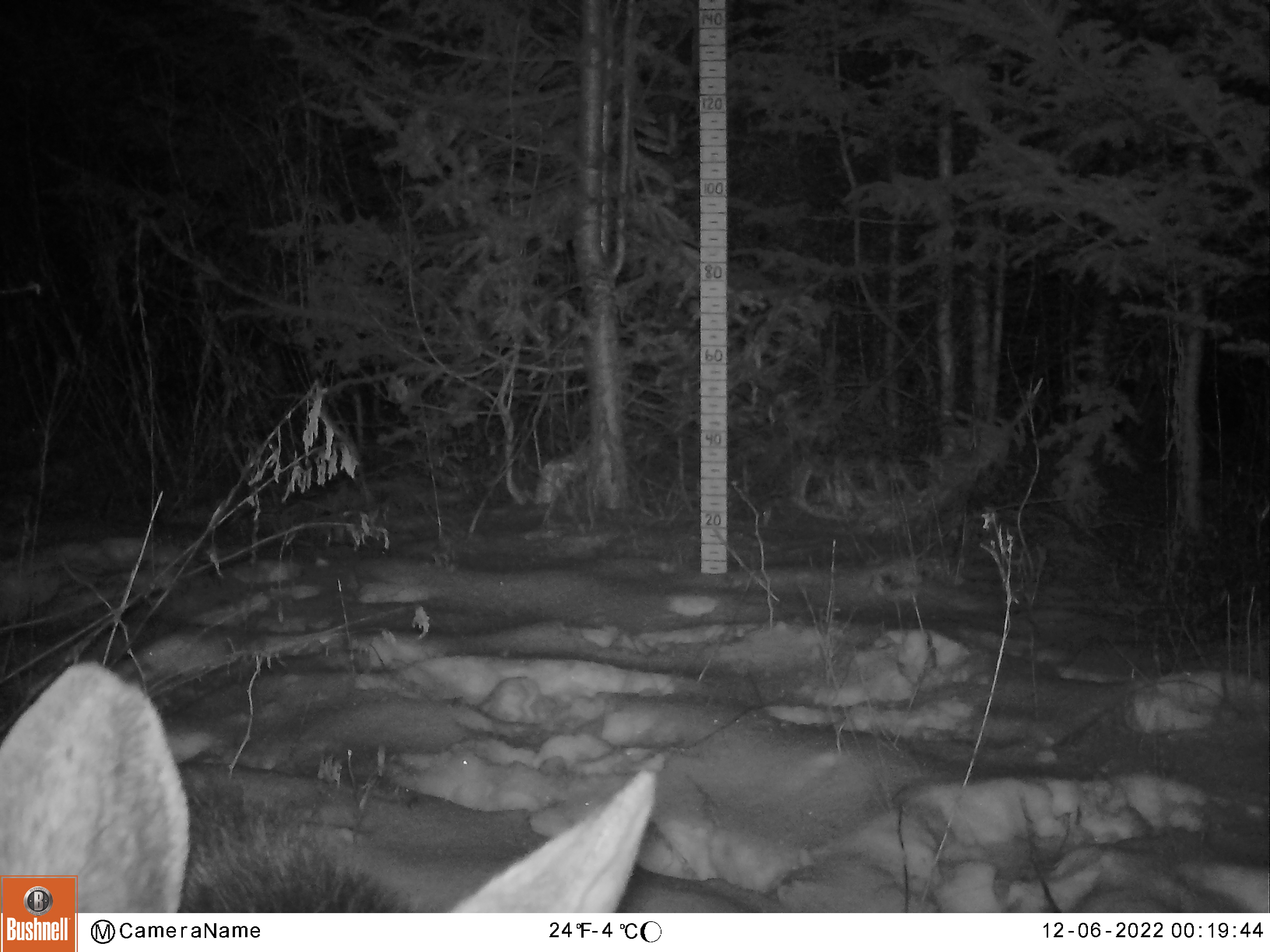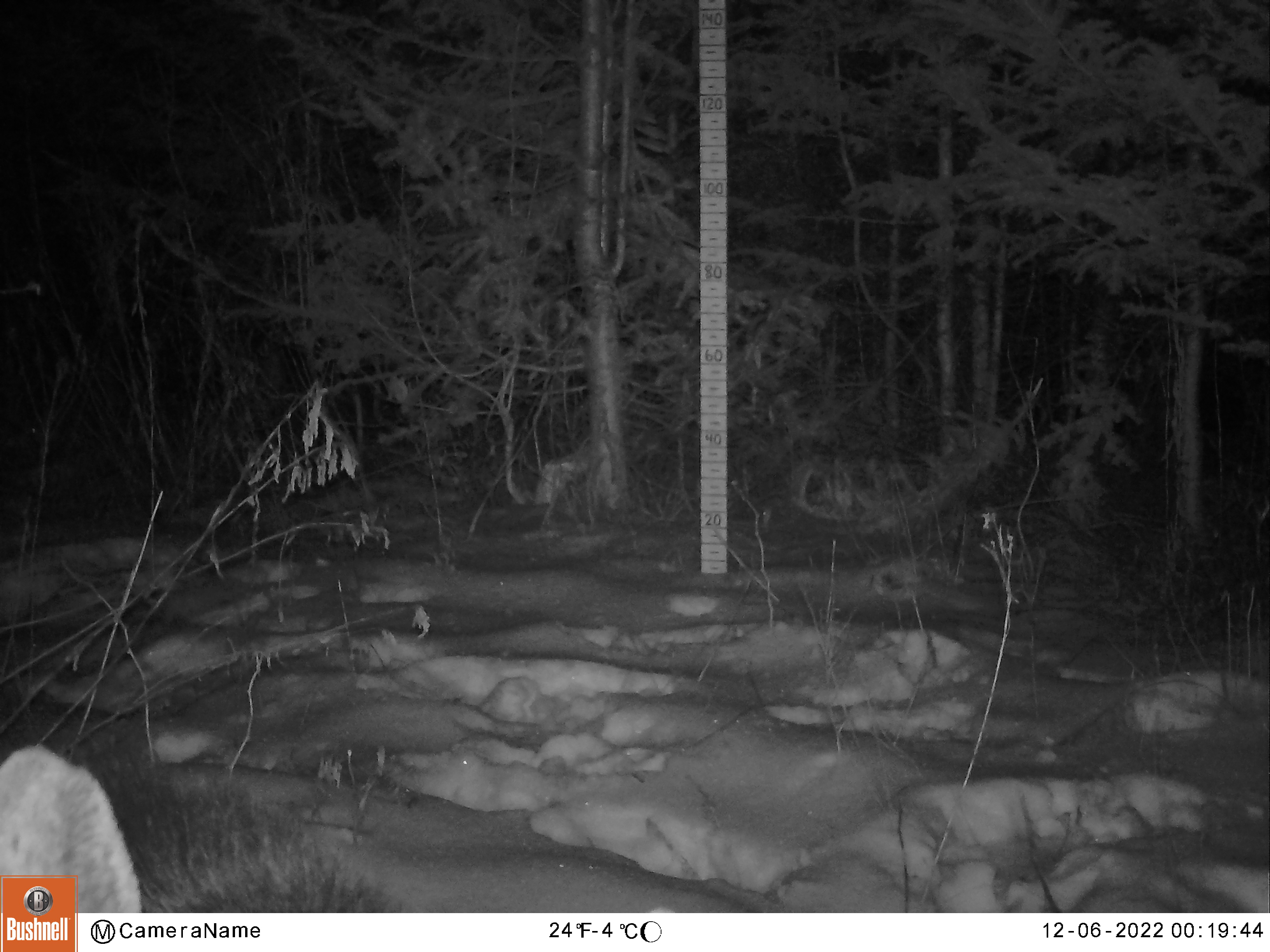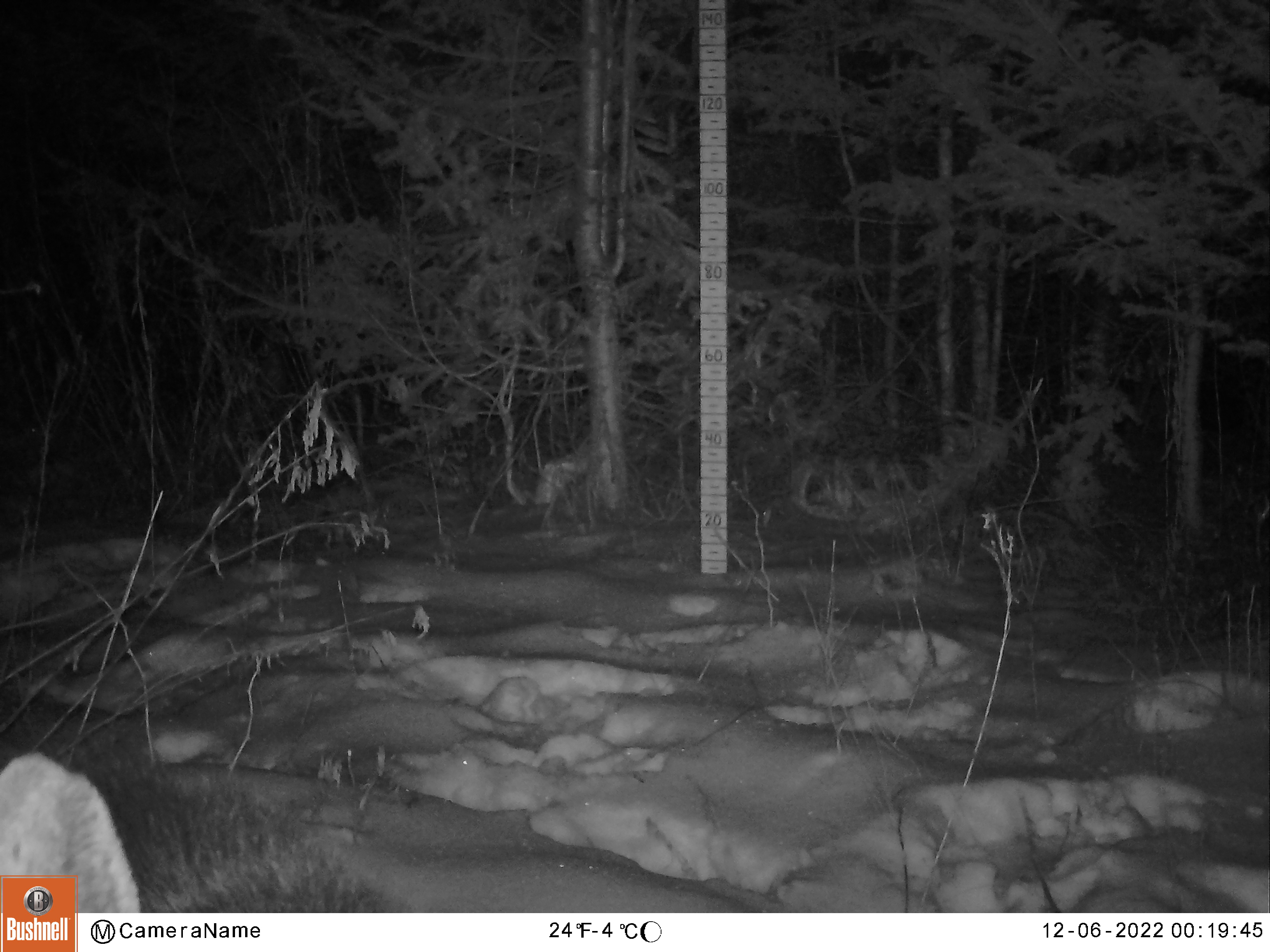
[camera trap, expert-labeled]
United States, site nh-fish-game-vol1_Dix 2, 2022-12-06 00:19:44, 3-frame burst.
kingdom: Animalia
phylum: Chordata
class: Mammalia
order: Artiodactyla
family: Cervidae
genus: Alces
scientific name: Alces alces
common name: moose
Moose (Alces alces).